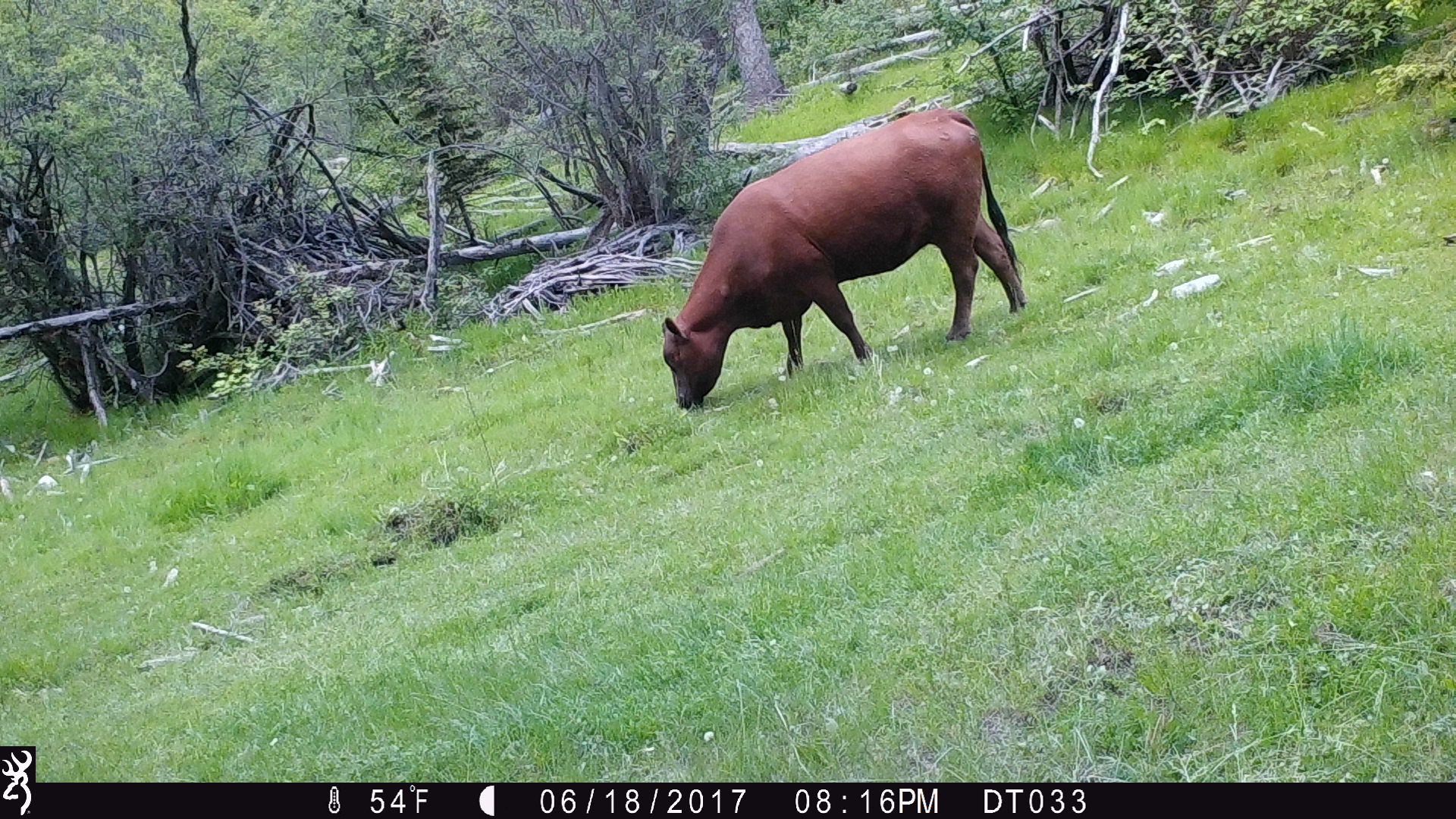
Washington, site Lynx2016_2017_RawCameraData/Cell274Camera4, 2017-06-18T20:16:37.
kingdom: Animalia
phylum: Chordata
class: Mammalia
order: Artiodactyla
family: Bovidae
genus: Bos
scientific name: Bos taurus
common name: domestic cattle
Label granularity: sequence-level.